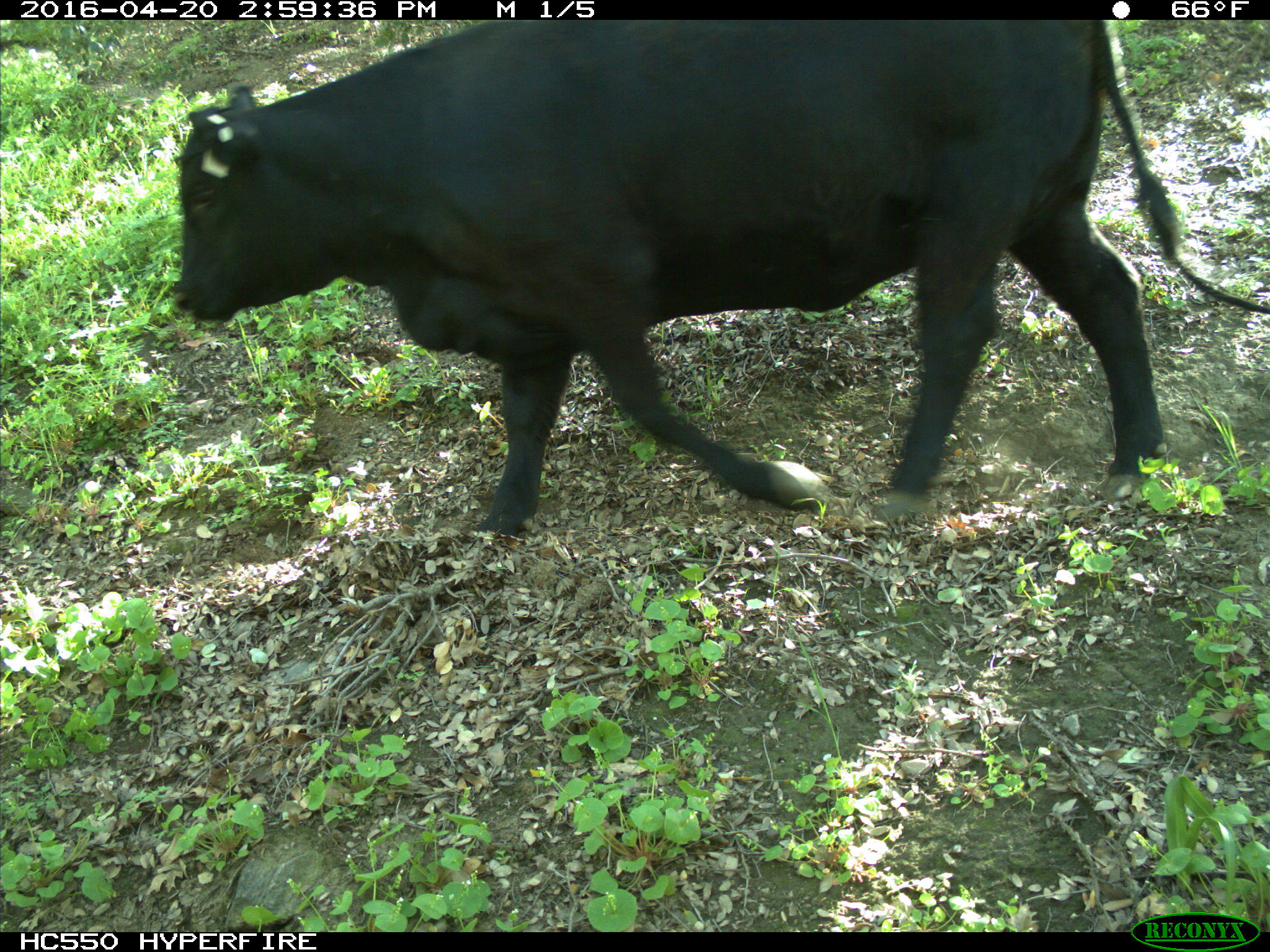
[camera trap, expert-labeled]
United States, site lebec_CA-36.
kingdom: Animalia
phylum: Chordata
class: Mammalia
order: Artiodactyla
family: Bovidae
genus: Bos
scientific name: Bos taurus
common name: domestic cow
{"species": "Bos taurus (domestic cow)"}